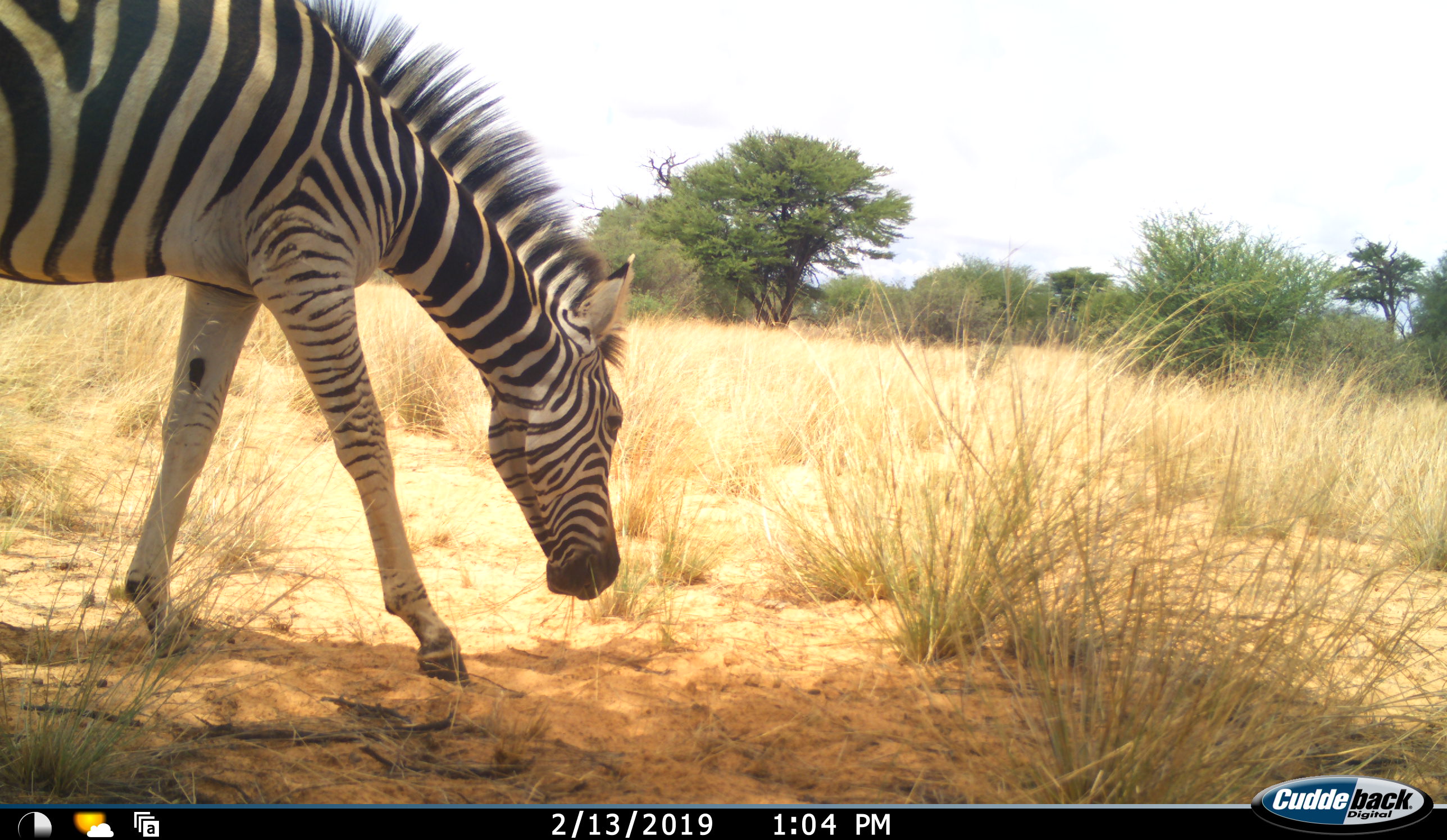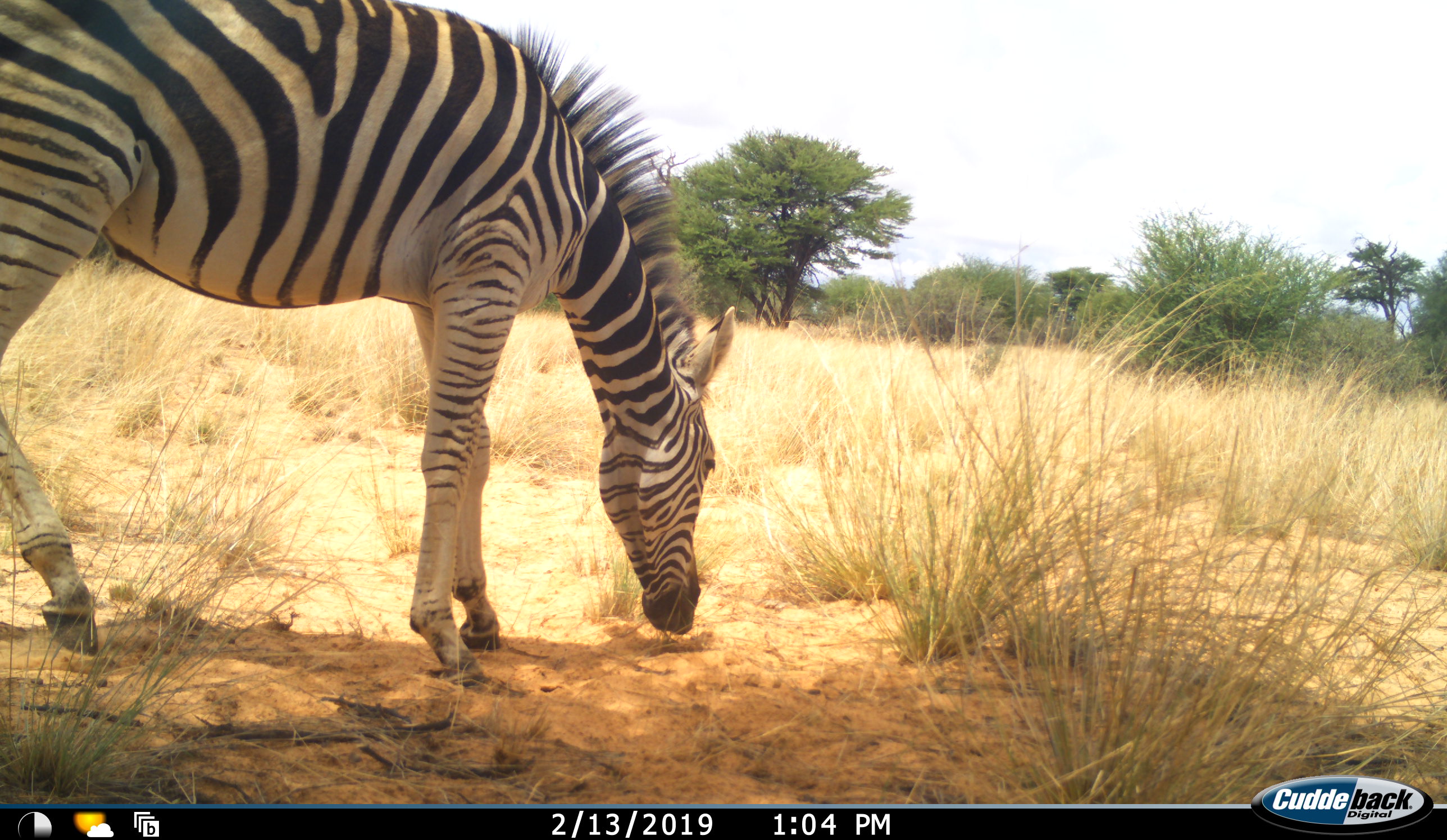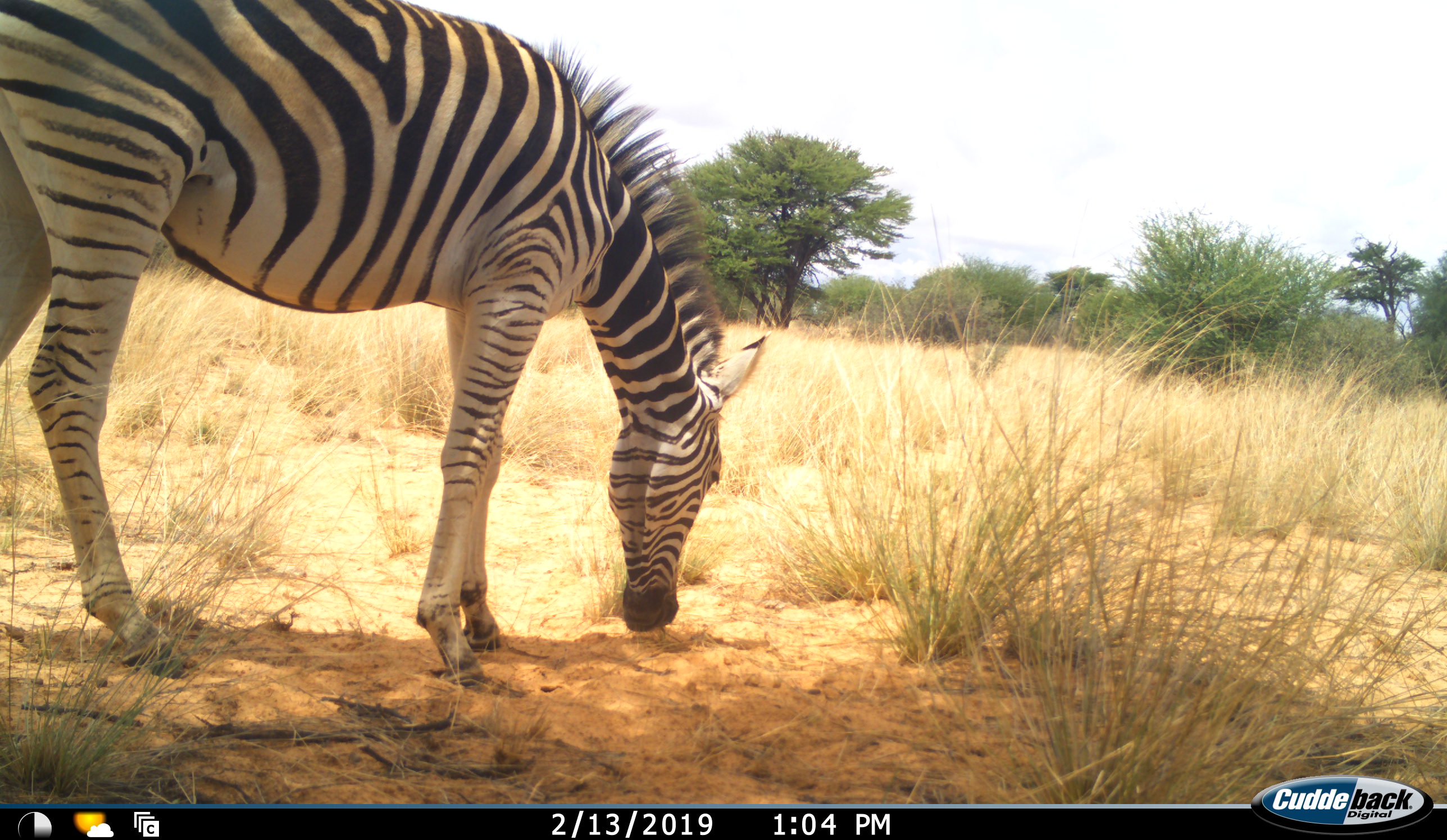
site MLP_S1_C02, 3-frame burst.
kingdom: Animalia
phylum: Chordata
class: Mammalia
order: Perissodactyla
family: Equidae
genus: Equus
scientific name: Equus quagga burchellii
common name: burchell's zebra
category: zebraburchells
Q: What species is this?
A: Zebraburchells (burchell's zebra) (Equus quagga burchellii).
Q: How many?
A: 1.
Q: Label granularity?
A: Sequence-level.